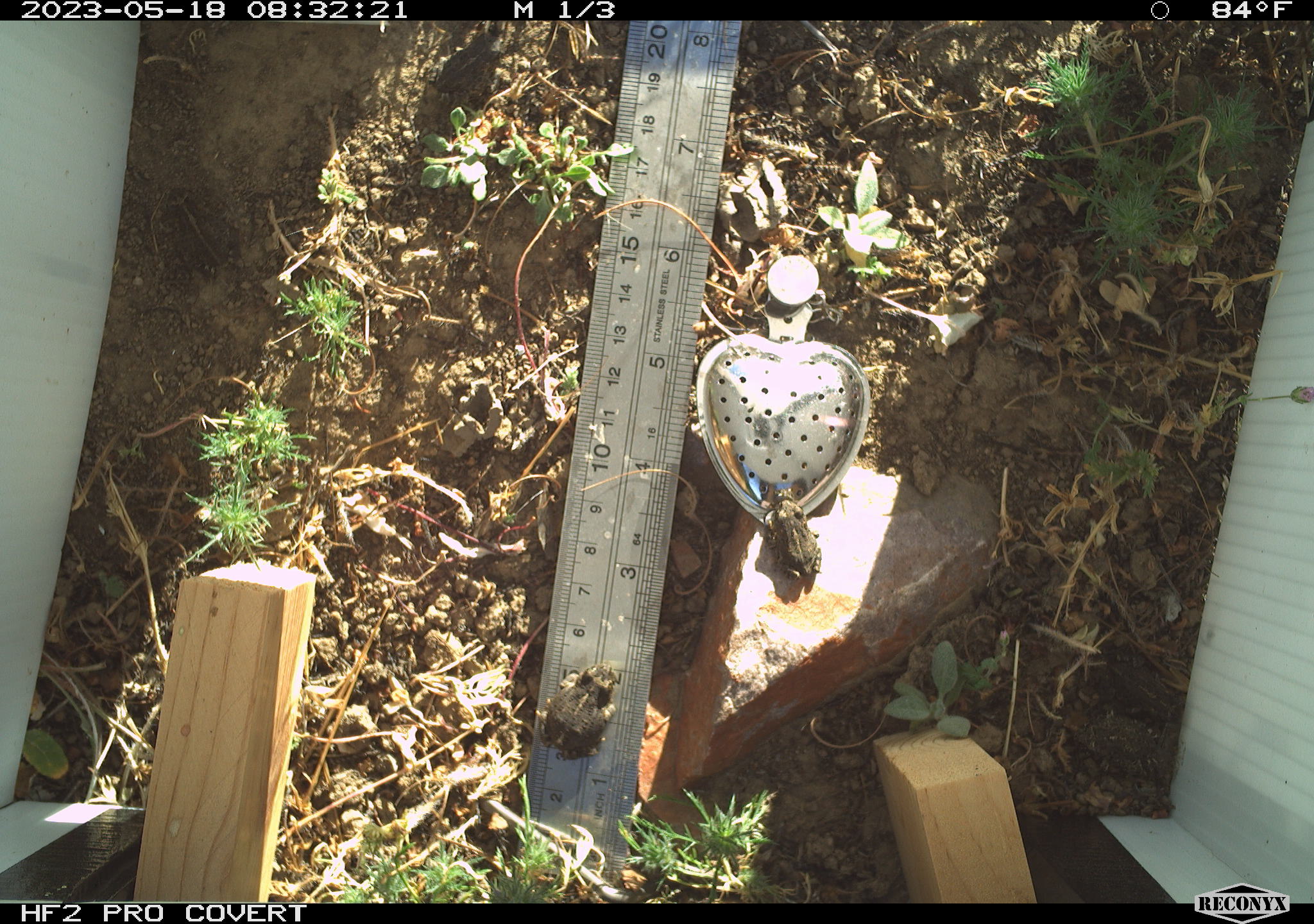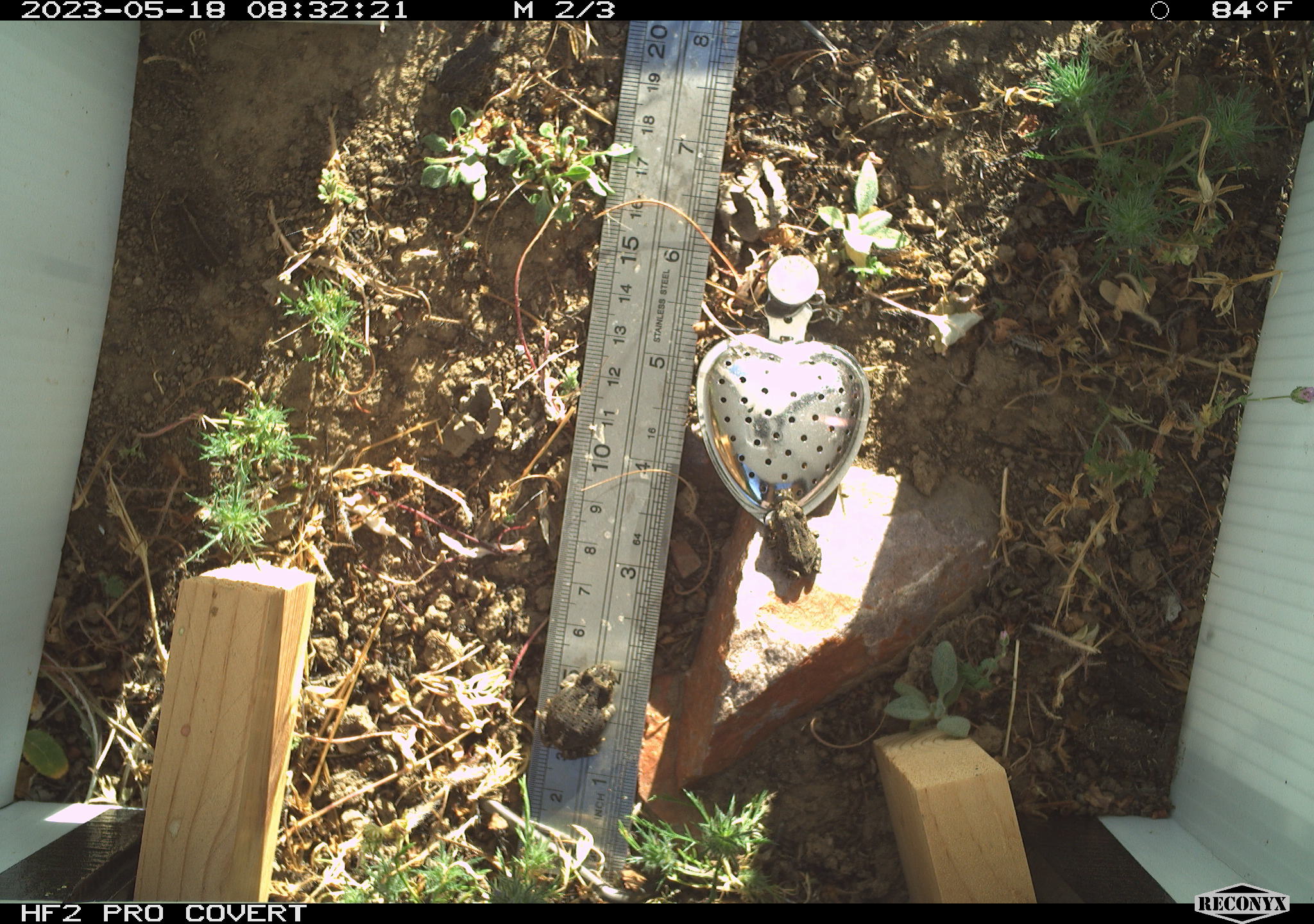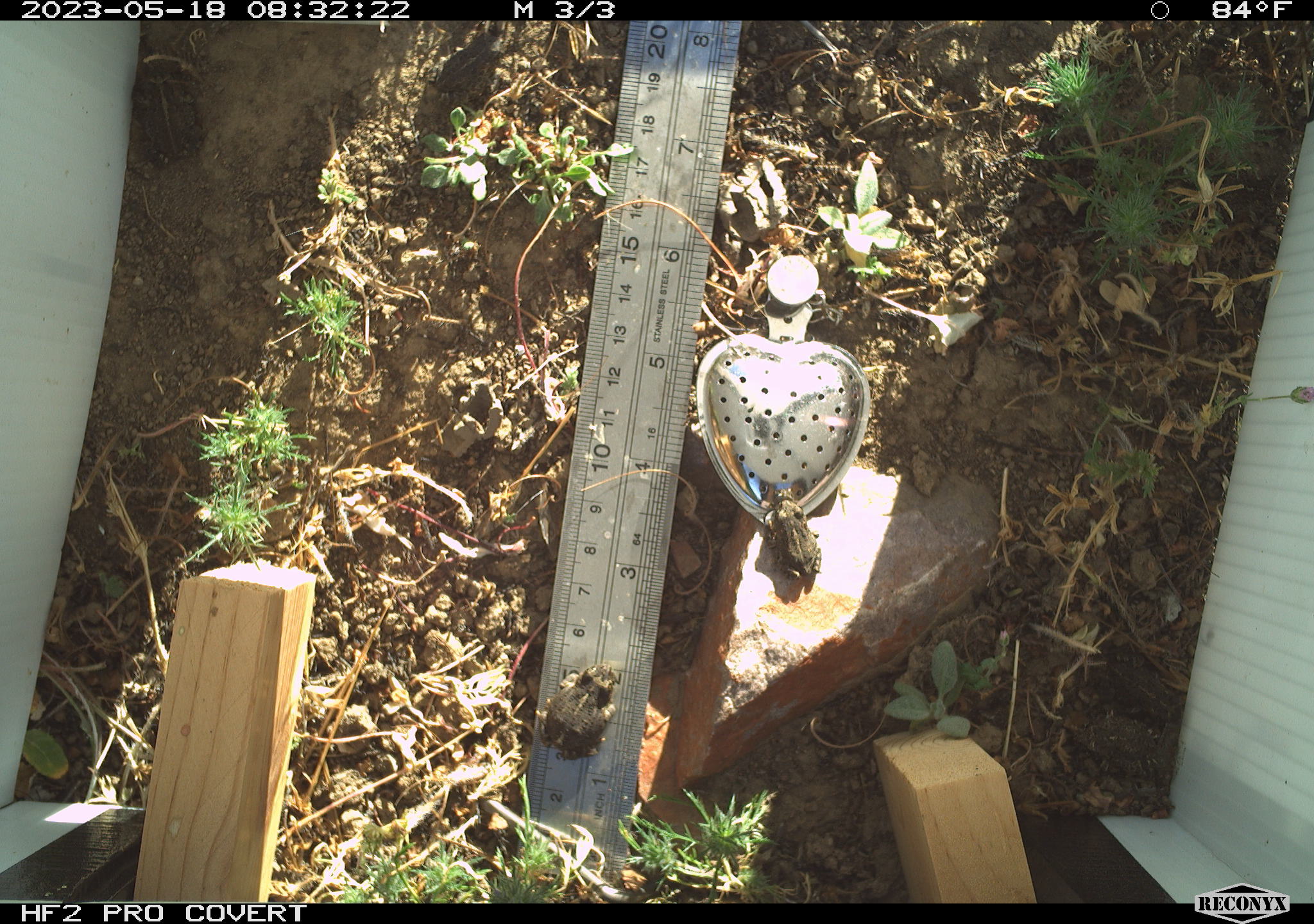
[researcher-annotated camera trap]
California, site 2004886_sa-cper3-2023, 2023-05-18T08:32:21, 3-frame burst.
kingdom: Animalia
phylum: Chordata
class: Amphibia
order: Anura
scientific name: Anura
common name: frogs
Frogs (Anura).